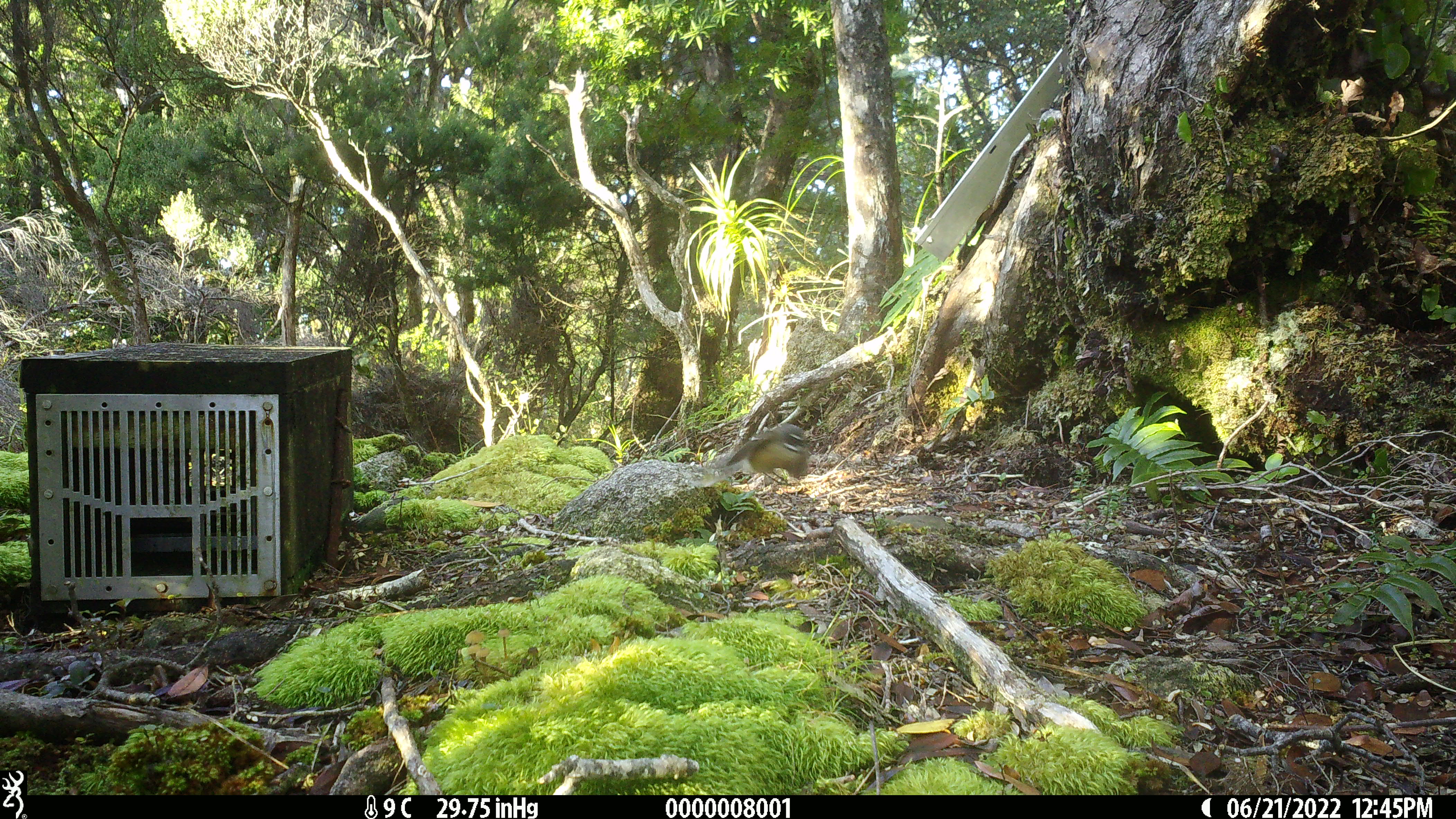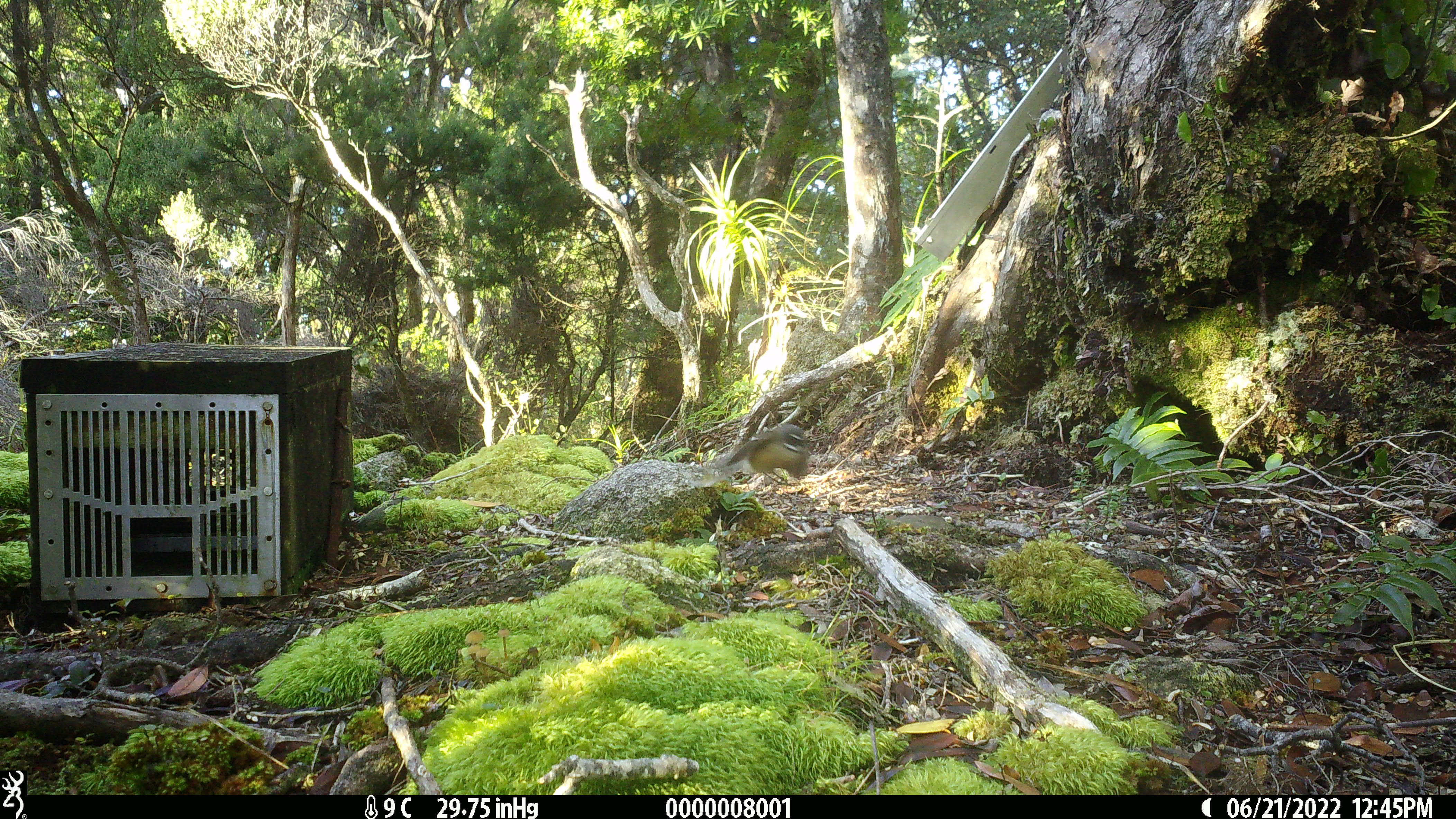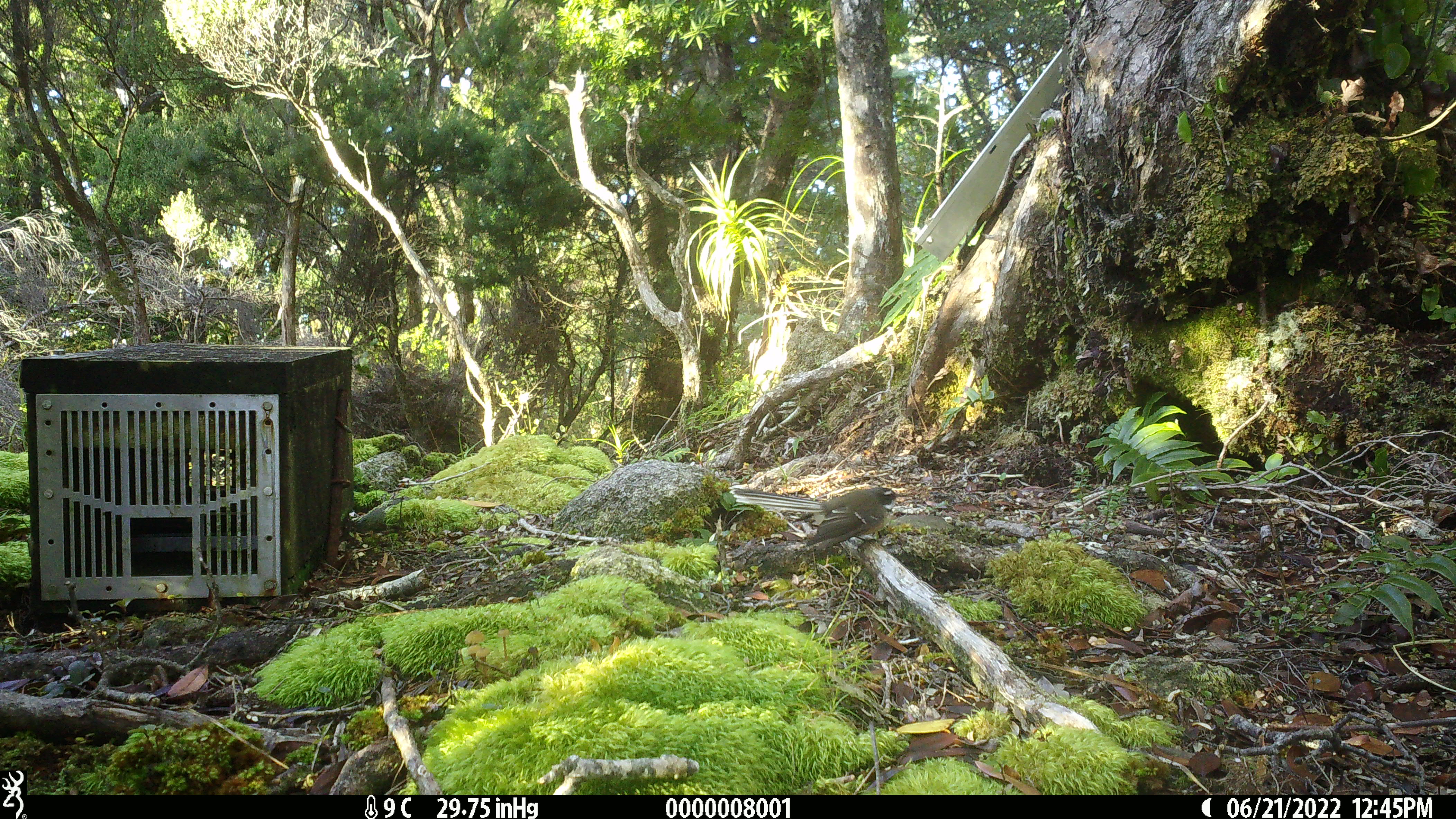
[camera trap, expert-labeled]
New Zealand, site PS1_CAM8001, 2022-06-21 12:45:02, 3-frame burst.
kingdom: Animalia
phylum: Chordata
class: Aves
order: Passeriformes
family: Rhipiduridae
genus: Rhipidura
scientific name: Rhipidura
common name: fantails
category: fantail